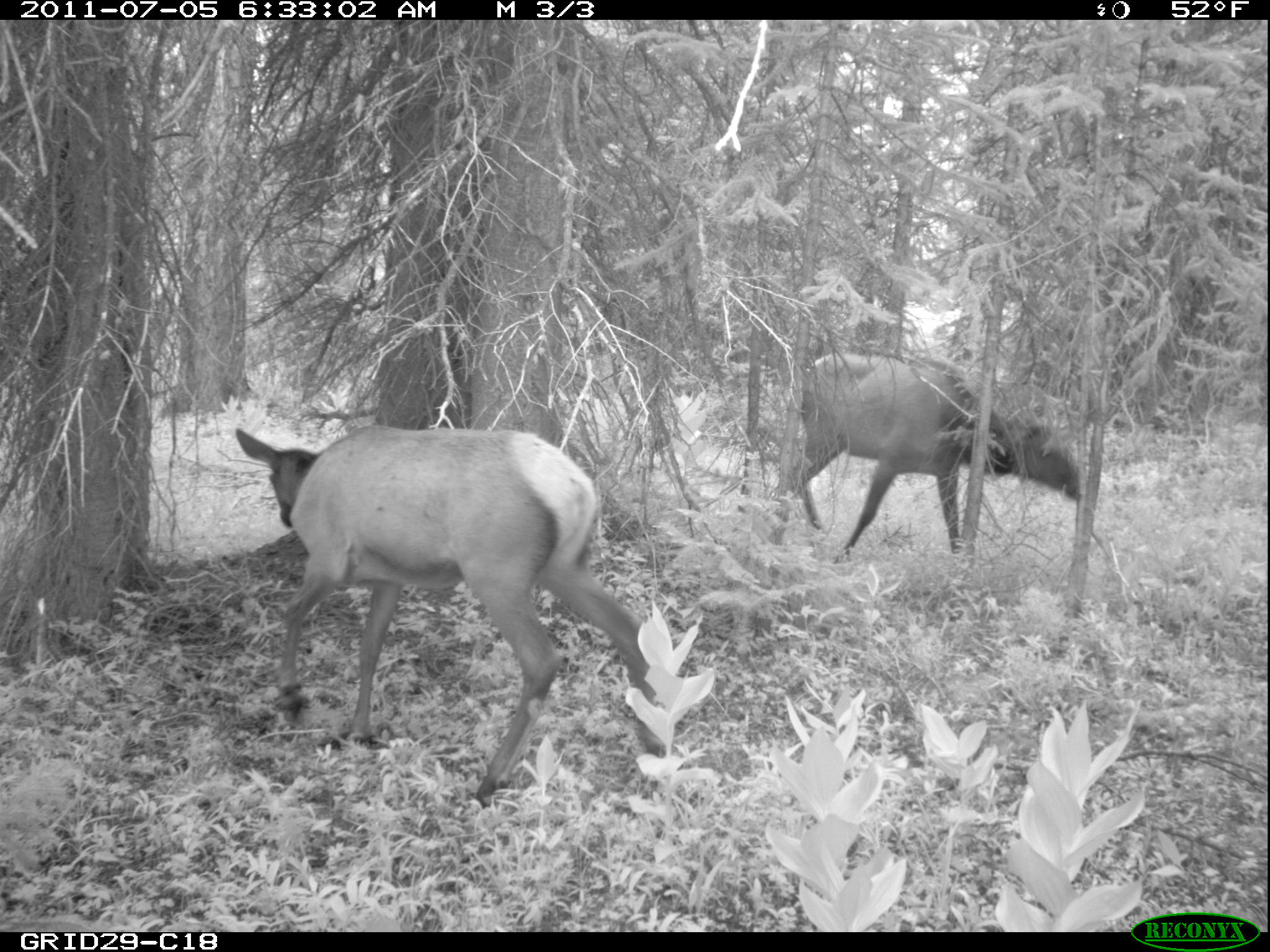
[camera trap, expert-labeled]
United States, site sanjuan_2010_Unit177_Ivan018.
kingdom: Animalia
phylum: Chordata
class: Mammalia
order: Artiodactyla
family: Cervidae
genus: Cervus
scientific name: Cervus elaphus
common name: red deer